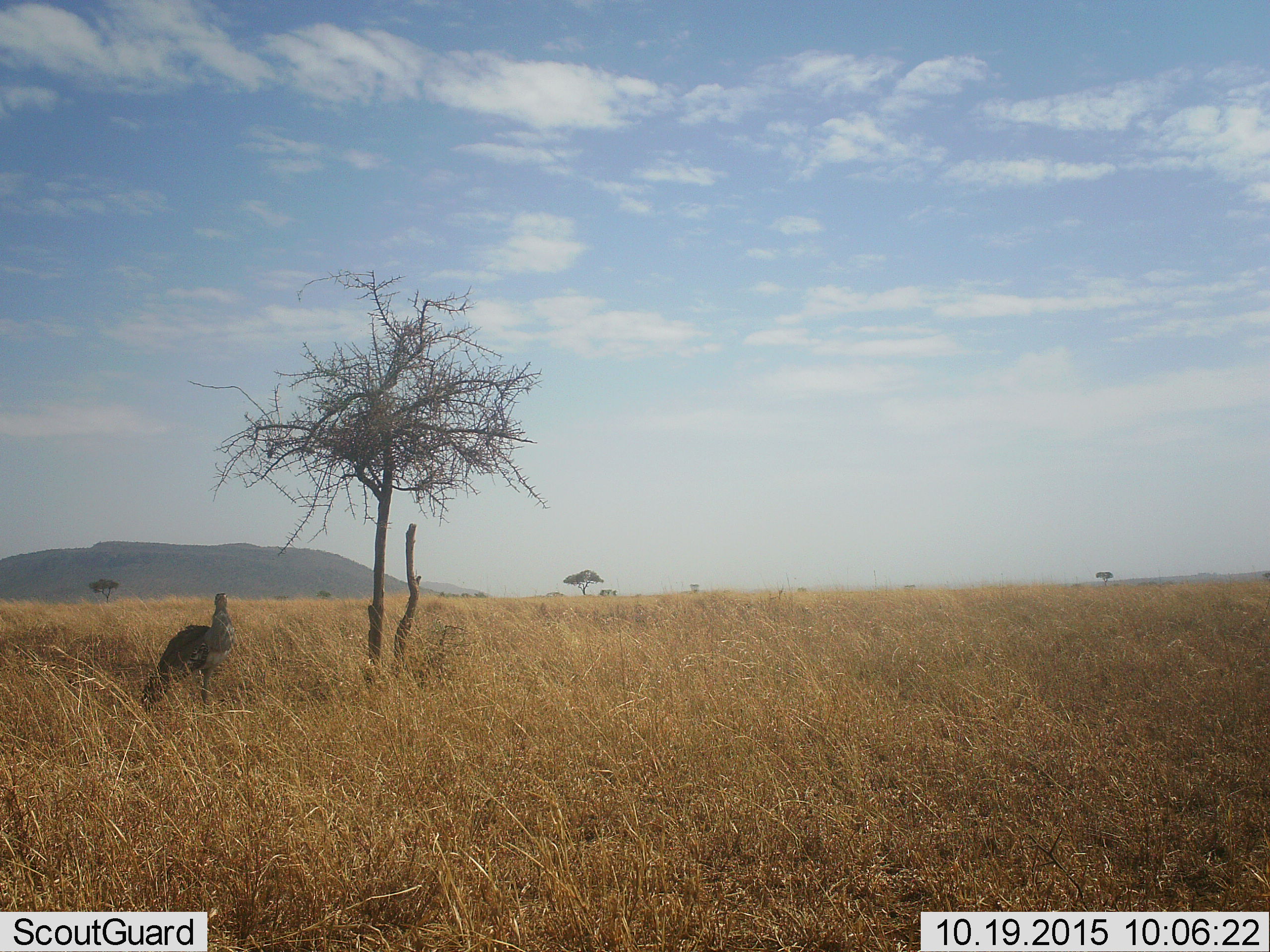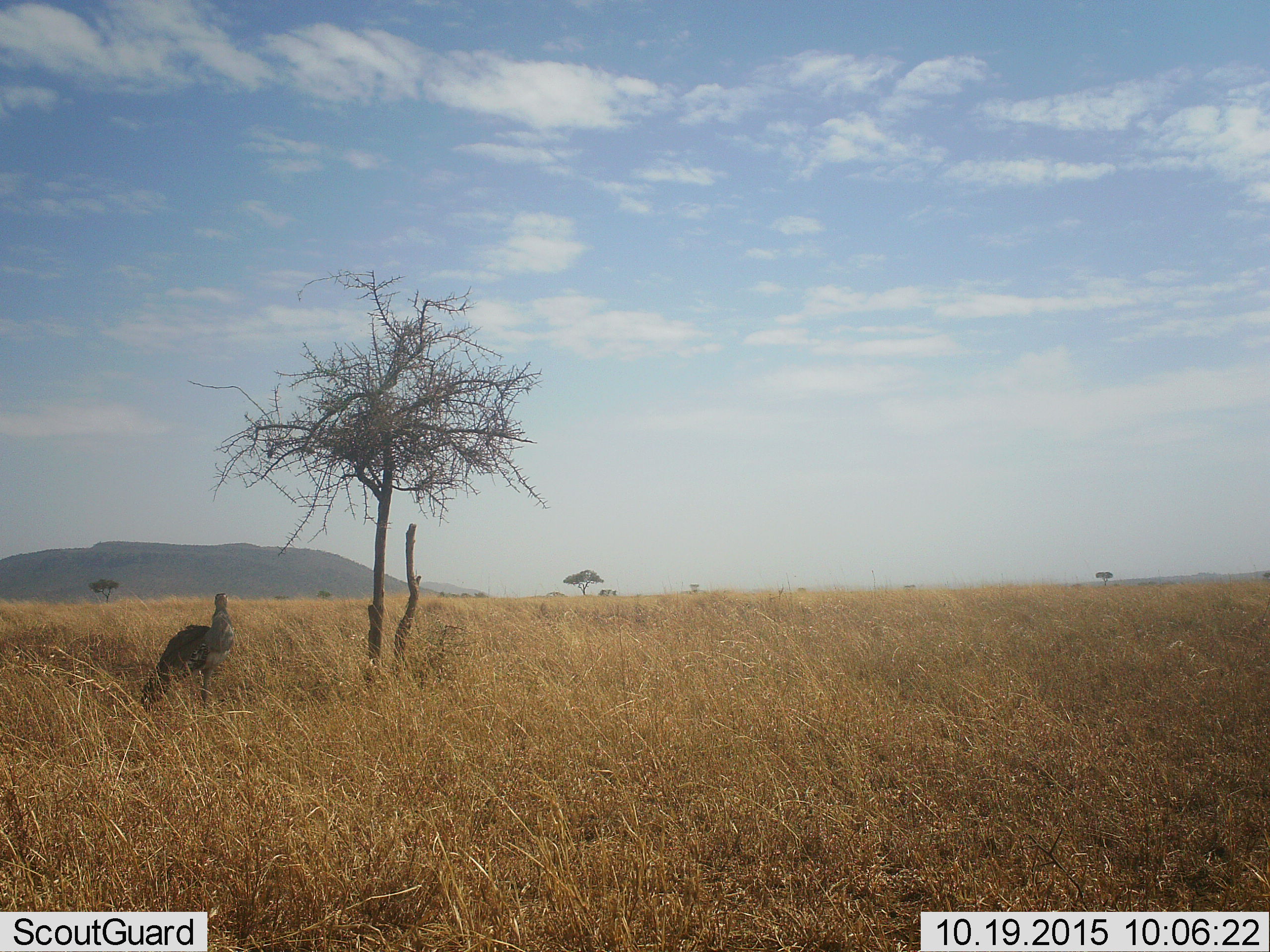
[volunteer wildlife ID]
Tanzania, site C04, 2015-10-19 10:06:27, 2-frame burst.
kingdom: Animalia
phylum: Chordata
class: Aves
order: Otidiformes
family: Otididae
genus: Ardeotis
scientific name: Ardeotis kori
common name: kori bustard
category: koribustard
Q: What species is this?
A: Koribustard (kori bustard) (Ardeotis kori).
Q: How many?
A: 1.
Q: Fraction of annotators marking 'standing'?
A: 100%.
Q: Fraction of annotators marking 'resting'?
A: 0%.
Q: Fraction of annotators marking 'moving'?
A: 0%.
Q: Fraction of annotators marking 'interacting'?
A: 0%.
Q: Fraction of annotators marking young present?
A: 0%.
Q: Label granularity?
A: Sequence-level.